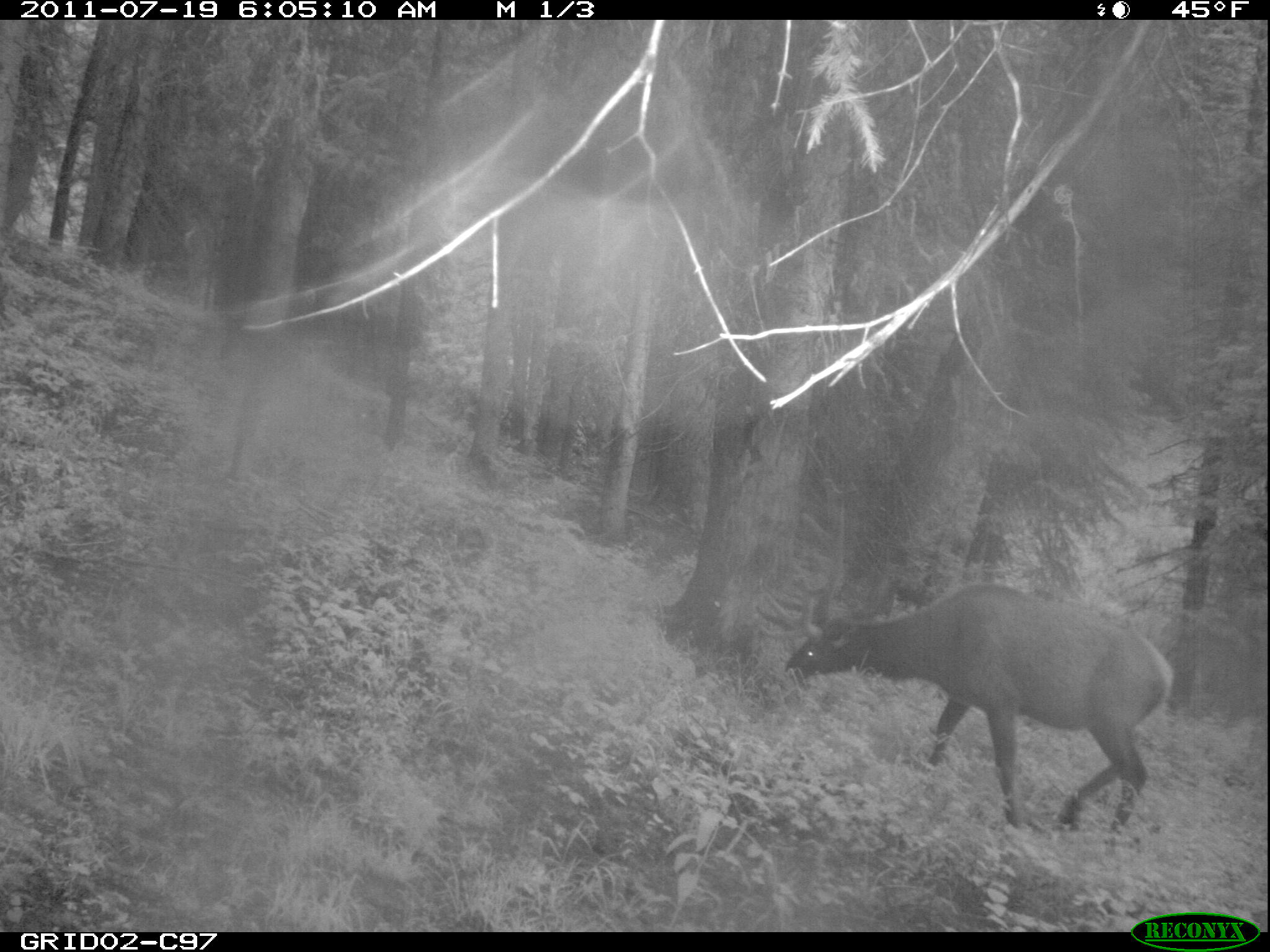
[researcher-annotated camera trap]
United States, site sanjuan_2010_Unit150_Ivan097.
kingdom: Animalia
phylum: Chordata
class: Mammalia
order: Artiodactyla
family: Cervidae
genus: Cervus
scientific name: Cervus elaphus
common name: red deer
Cervus elaphus (red deer).